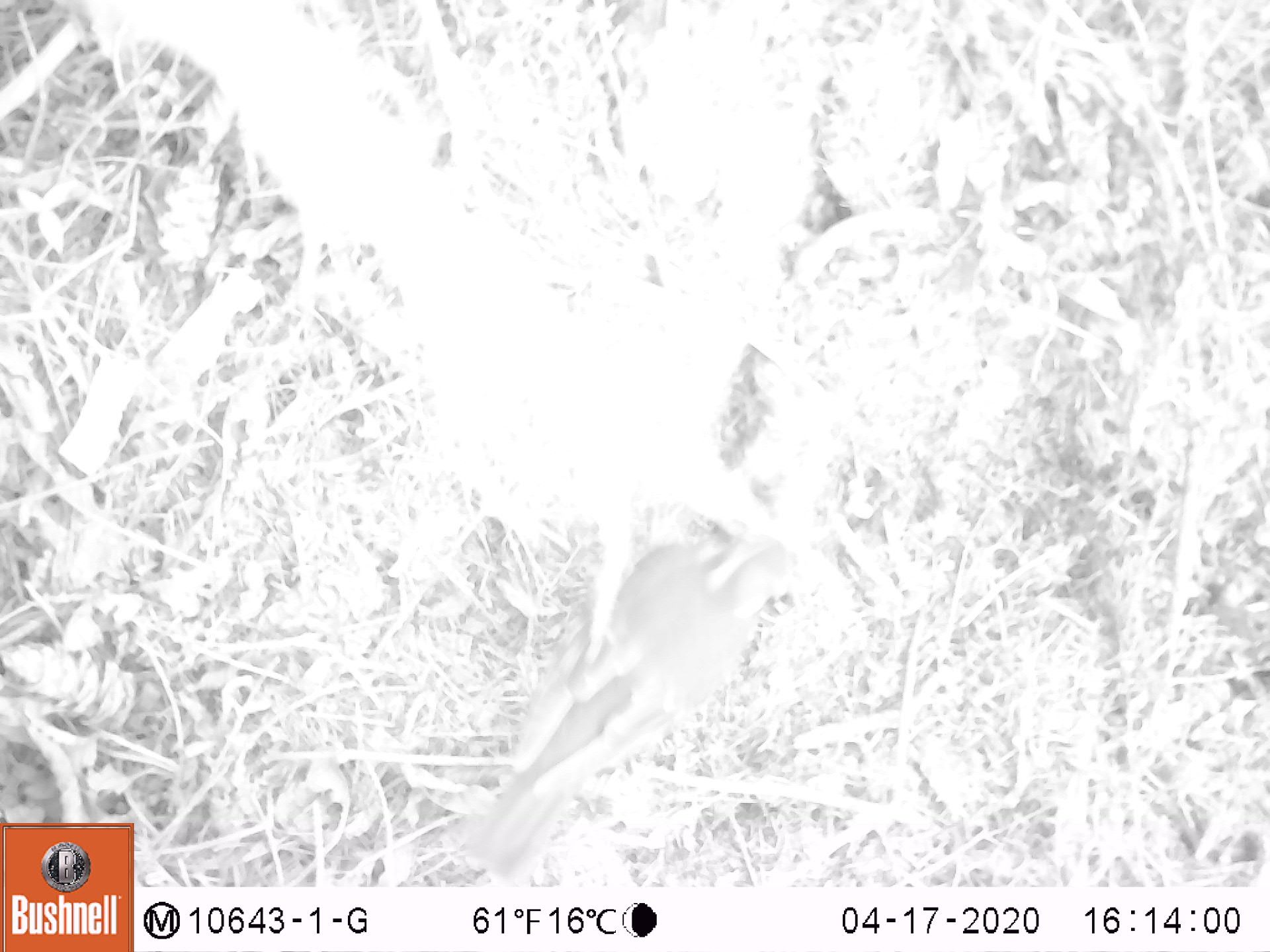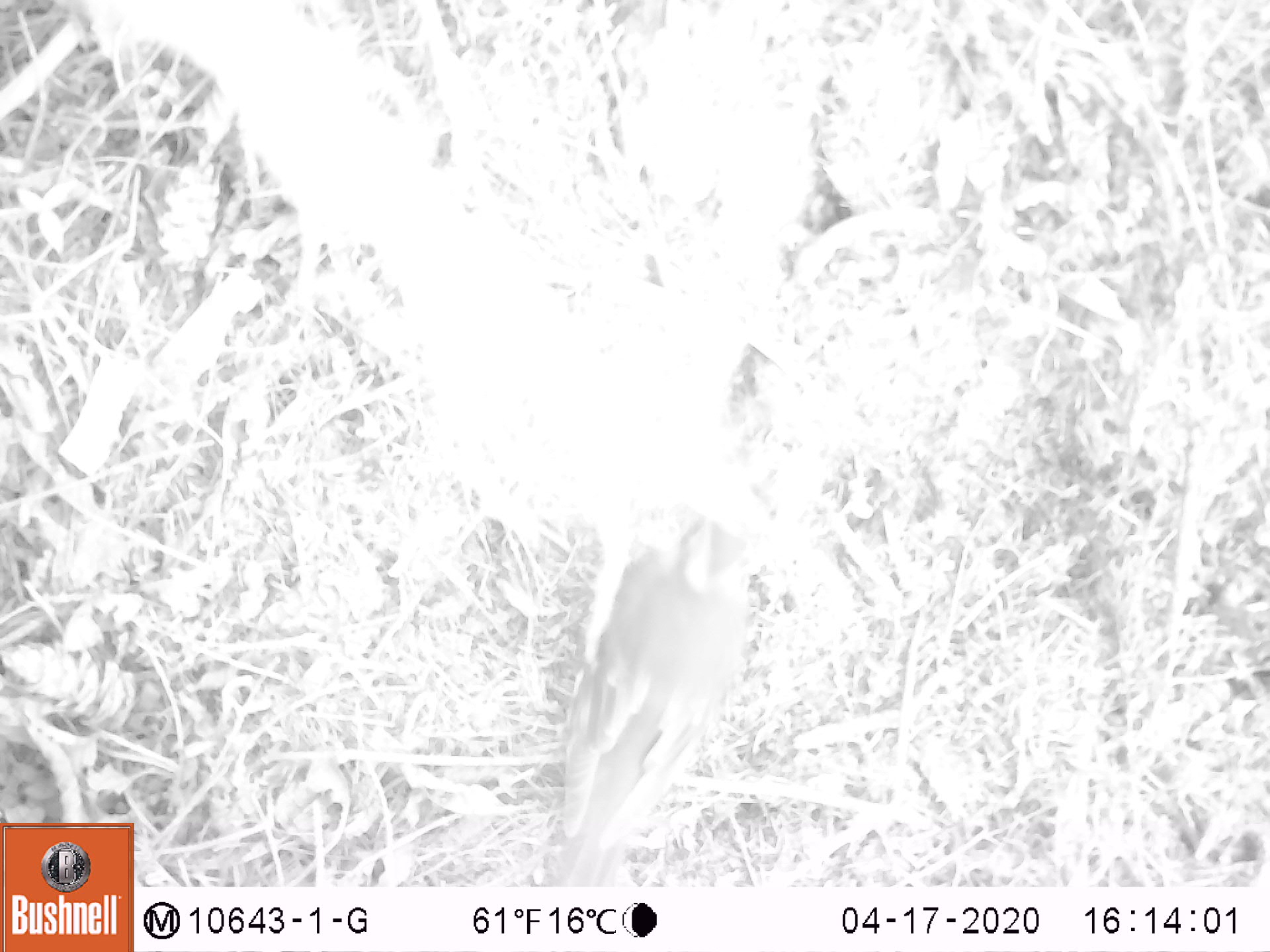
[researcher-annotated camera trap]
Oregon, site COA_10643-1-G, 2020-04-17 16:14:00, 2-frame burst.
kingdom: Animalia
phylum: Chordata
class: Aves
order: Passeriformes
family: Turdidae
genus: Ixoreus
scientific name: Ixoreus naevius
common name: varied thrush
Varied thrush (Ixoreus naevius).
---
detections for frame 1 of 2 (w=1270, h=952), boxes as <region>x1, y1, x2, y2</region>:
varied thrush: <region>460, 527, 805, 877</region>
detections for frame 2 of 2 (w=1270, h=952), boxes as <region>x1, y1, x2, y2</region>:
varied thrush: <region>540, 520, 754, 886</region>